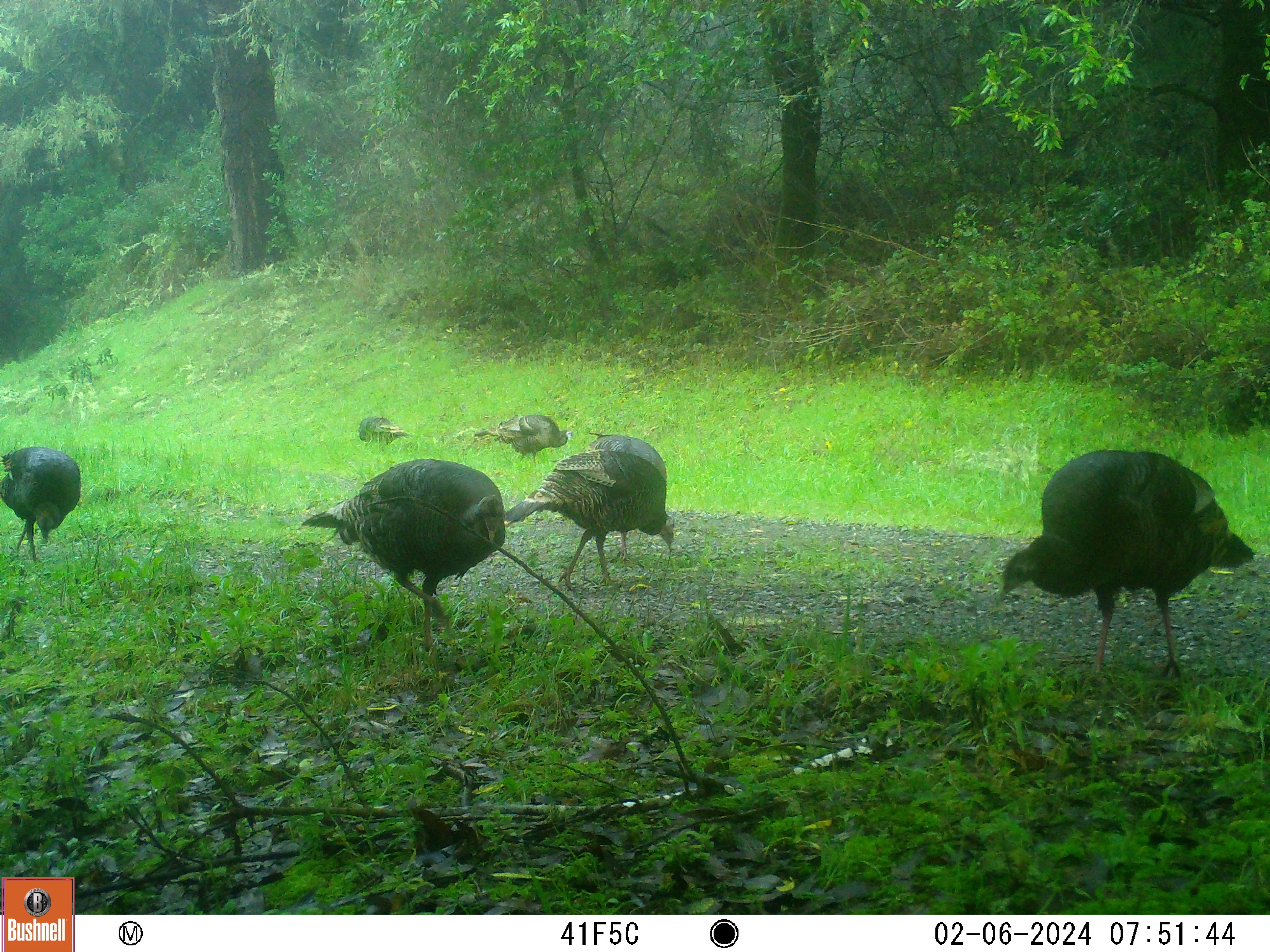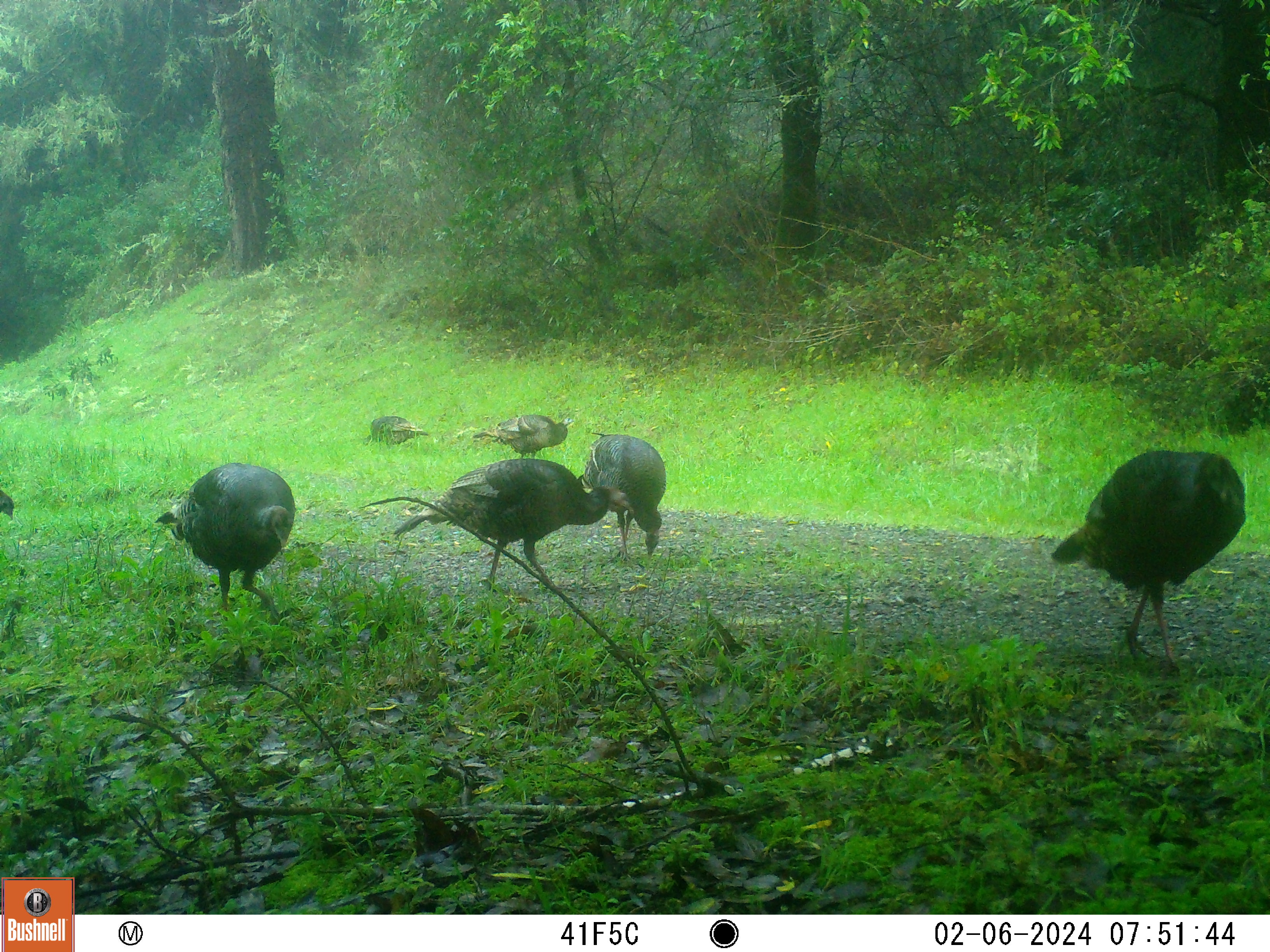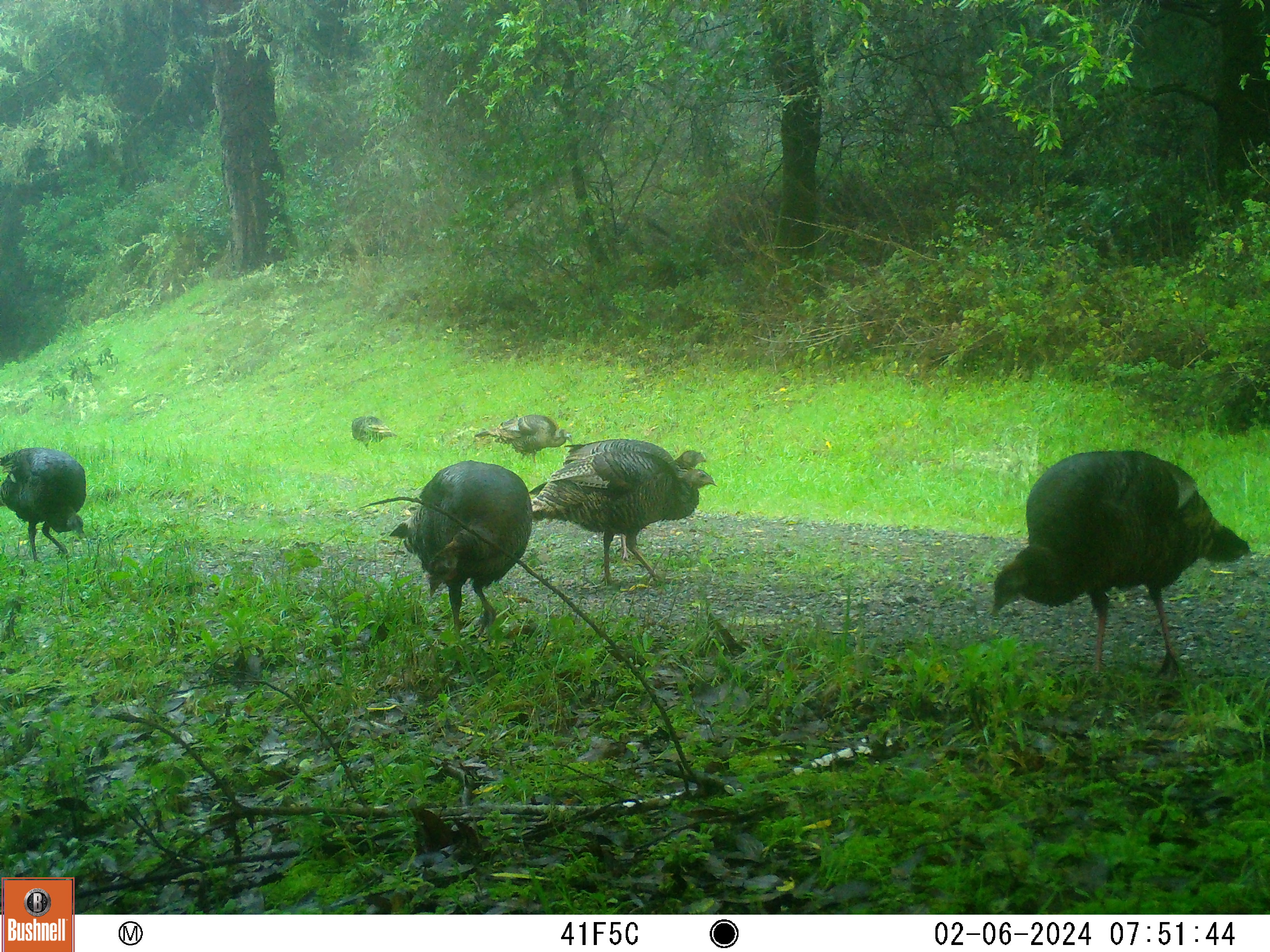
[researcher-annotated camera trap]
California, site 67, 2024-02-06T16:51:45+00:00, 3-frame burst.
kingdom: Animalia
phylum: Chordata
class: Aves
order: Galliformes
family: Phasianidae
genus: Meleagris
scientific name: Meleagris gallopavo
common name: turkey